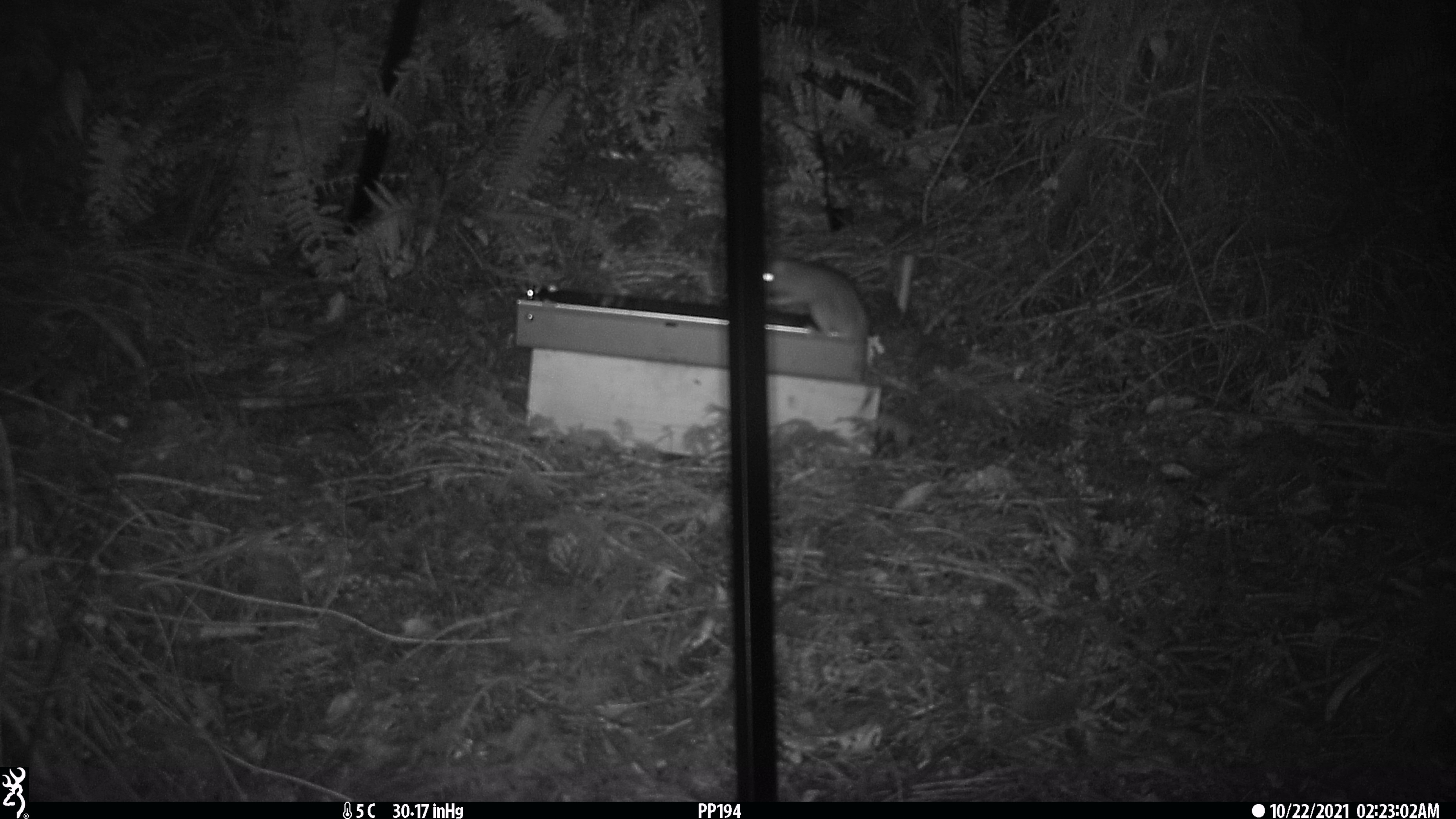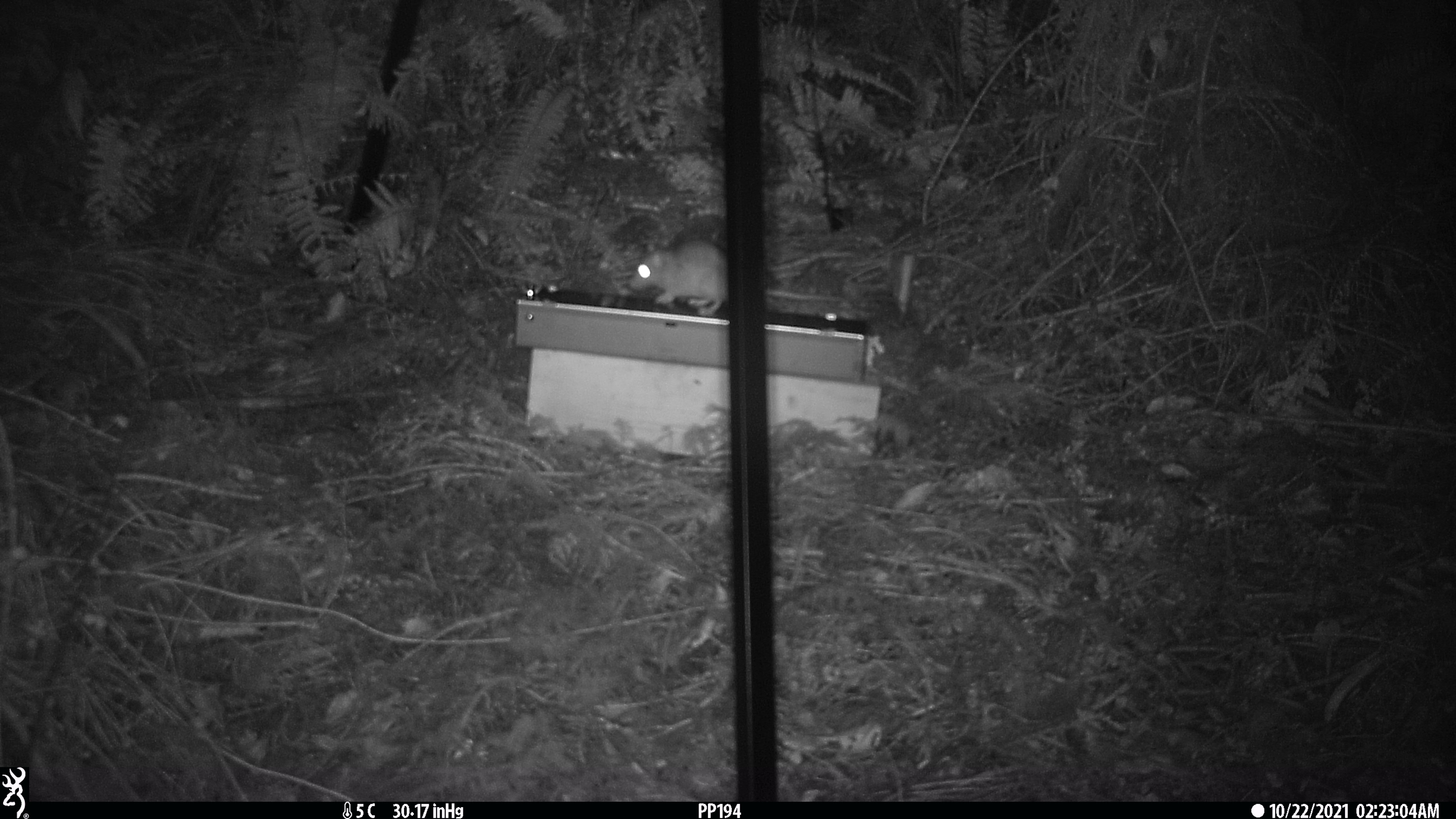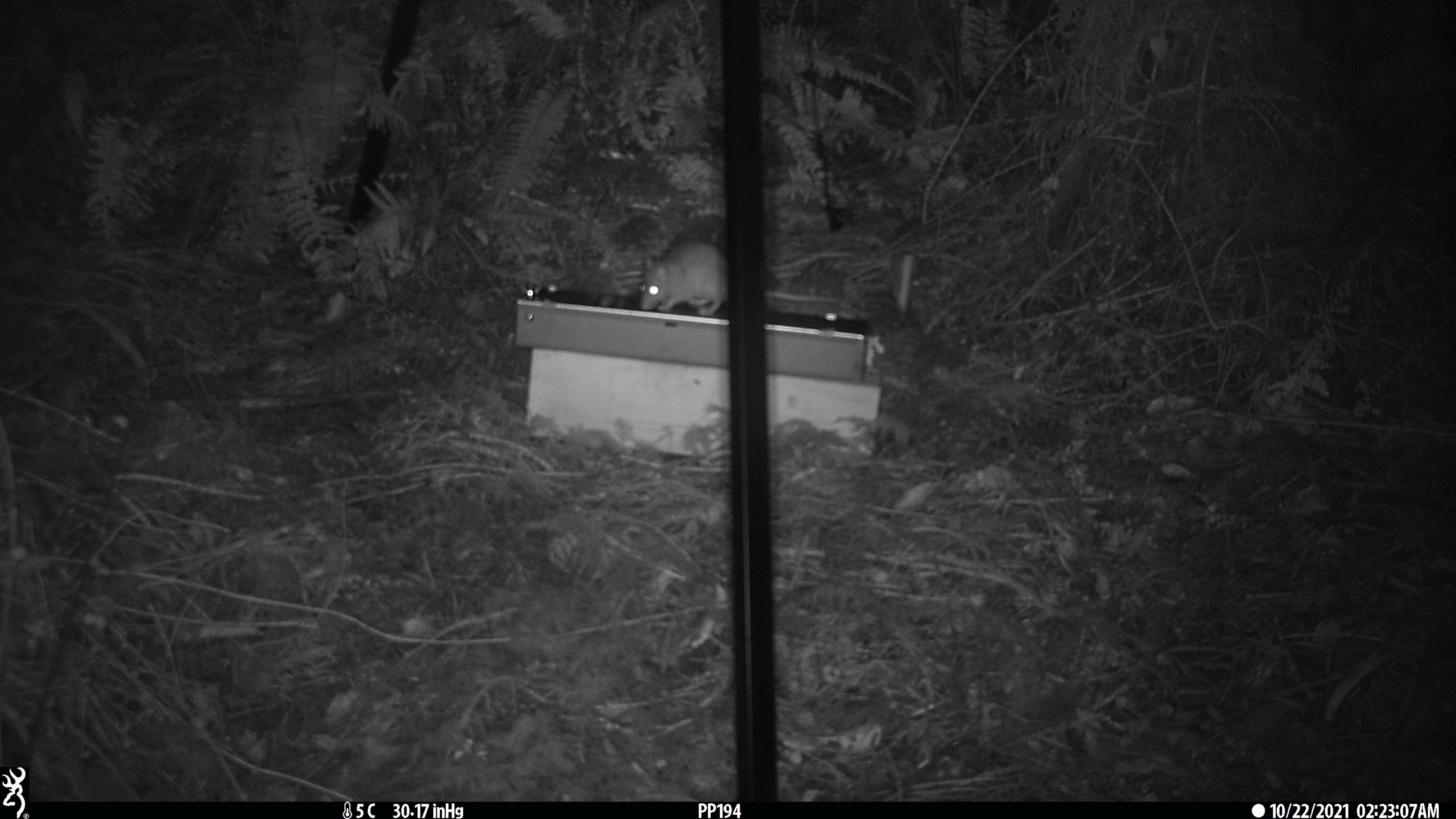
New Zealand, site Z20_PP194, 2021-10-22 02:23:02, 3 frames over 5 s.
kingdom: Animalia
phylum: Chordata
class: Mammalia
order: Rodentia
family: Muridae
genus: Rattus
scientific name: Rattus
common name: rat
Rat (Rattus).